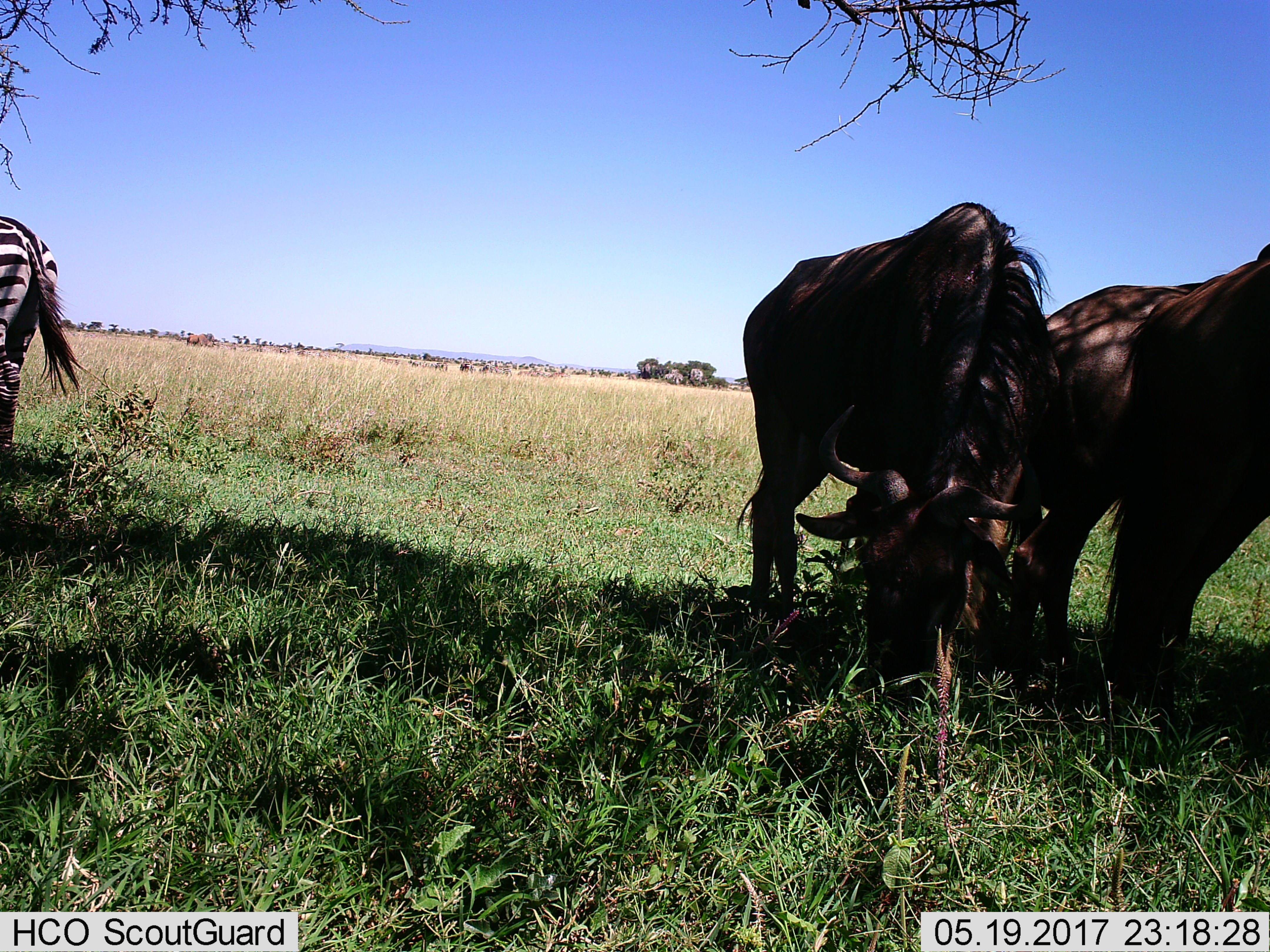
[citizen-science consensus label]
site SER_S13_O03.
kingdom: Animalia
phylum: Chordata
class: Mammalia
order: Artiodactyla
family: Bovidae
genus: Connochaetes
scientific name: Connochaetes taurinus taurinus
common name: blue wildebeest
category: wildebeestblue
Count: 4.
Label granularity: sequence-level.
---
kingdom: Animalia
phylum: Chordata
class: Mammalia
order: Perissodactyla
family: Equidae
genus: Equus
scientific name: Equus quagga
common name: plains zebra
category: zebraplains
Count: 1.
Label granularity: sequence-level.